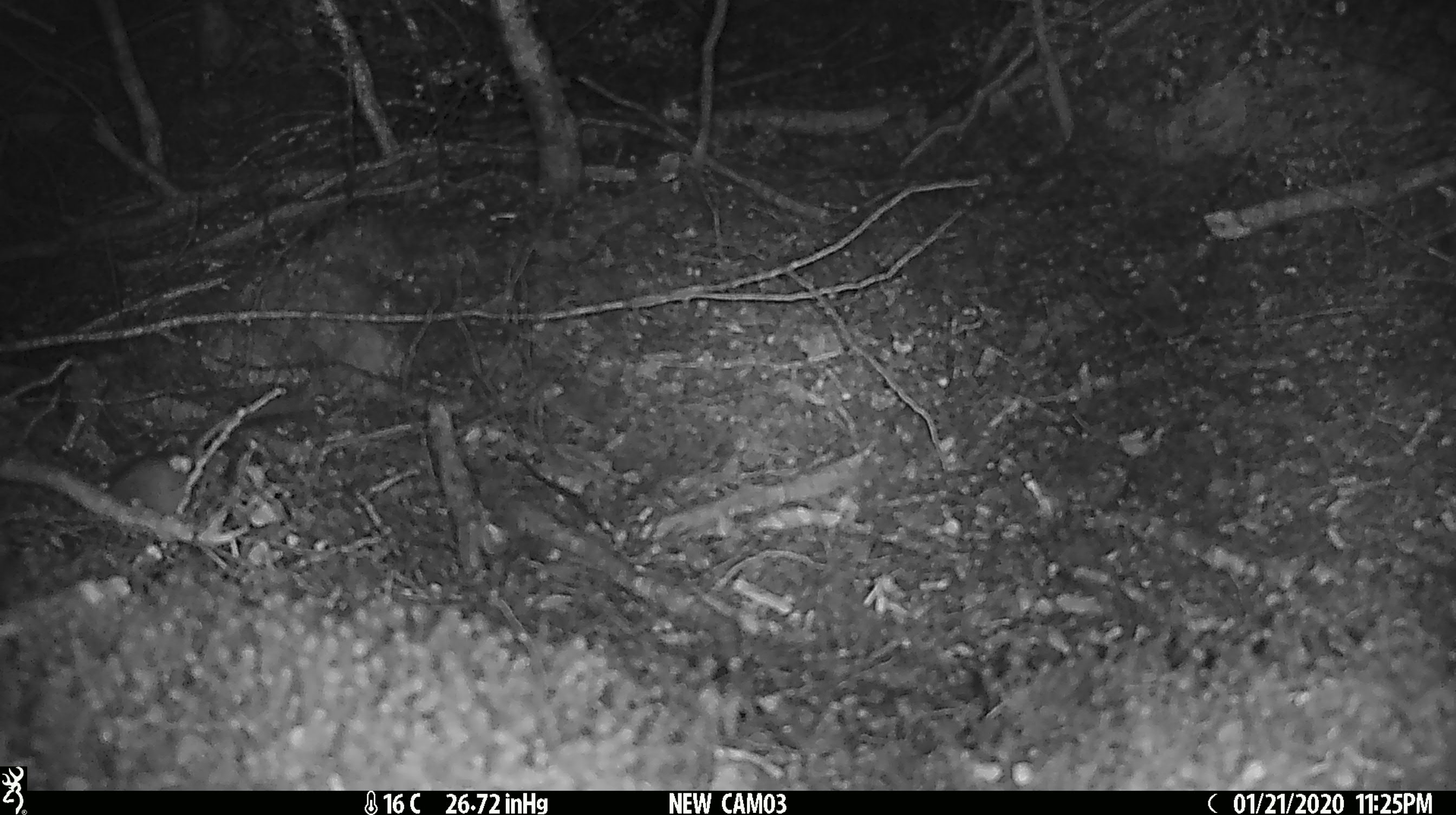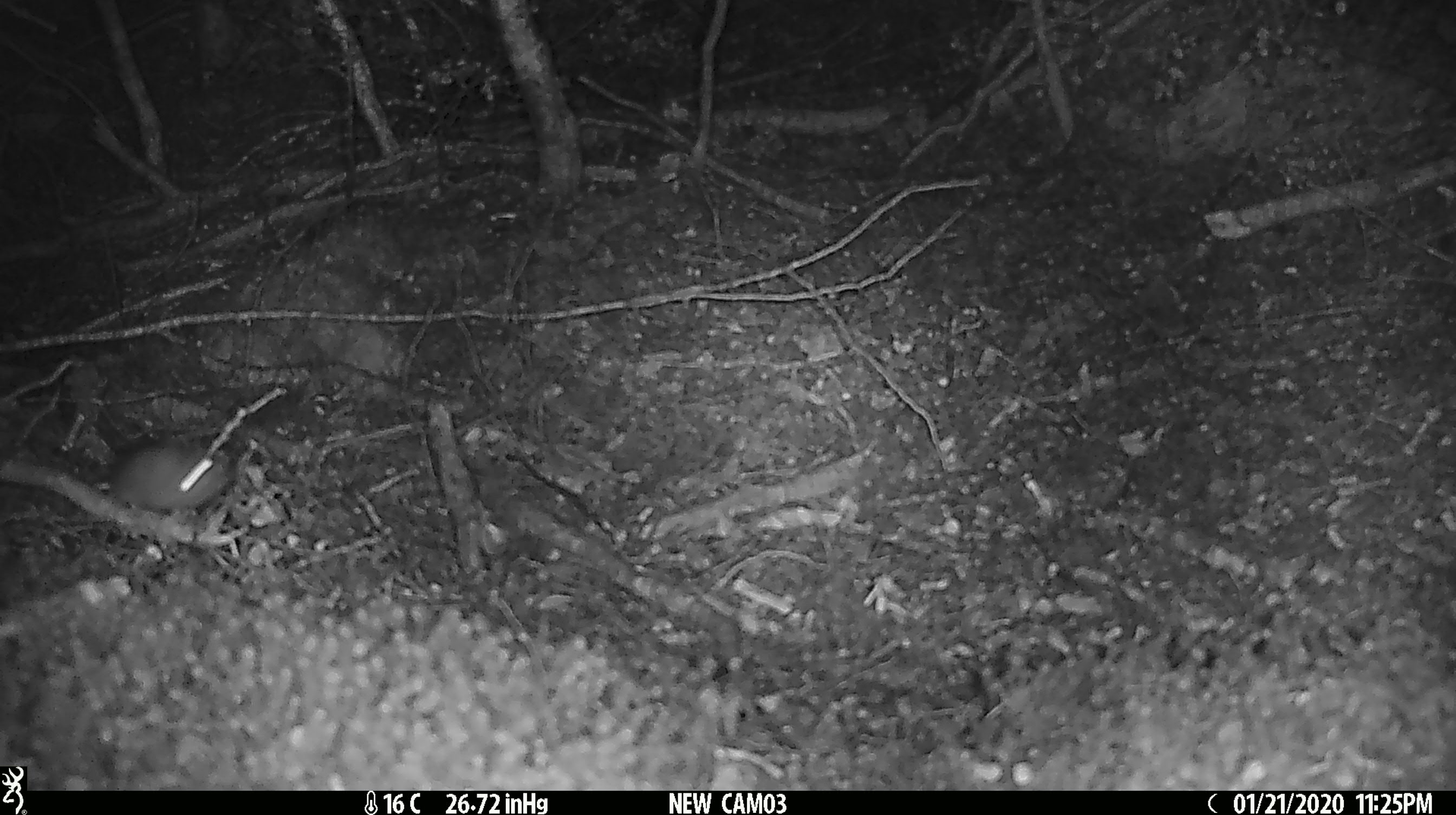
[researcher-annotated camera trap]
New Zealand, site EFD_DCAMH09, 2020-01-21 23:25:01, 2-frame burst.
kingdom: Animalia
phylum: Chordata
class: Mammalia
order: Rodentia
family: Muridae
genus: Mus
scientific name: Mus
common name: mouse